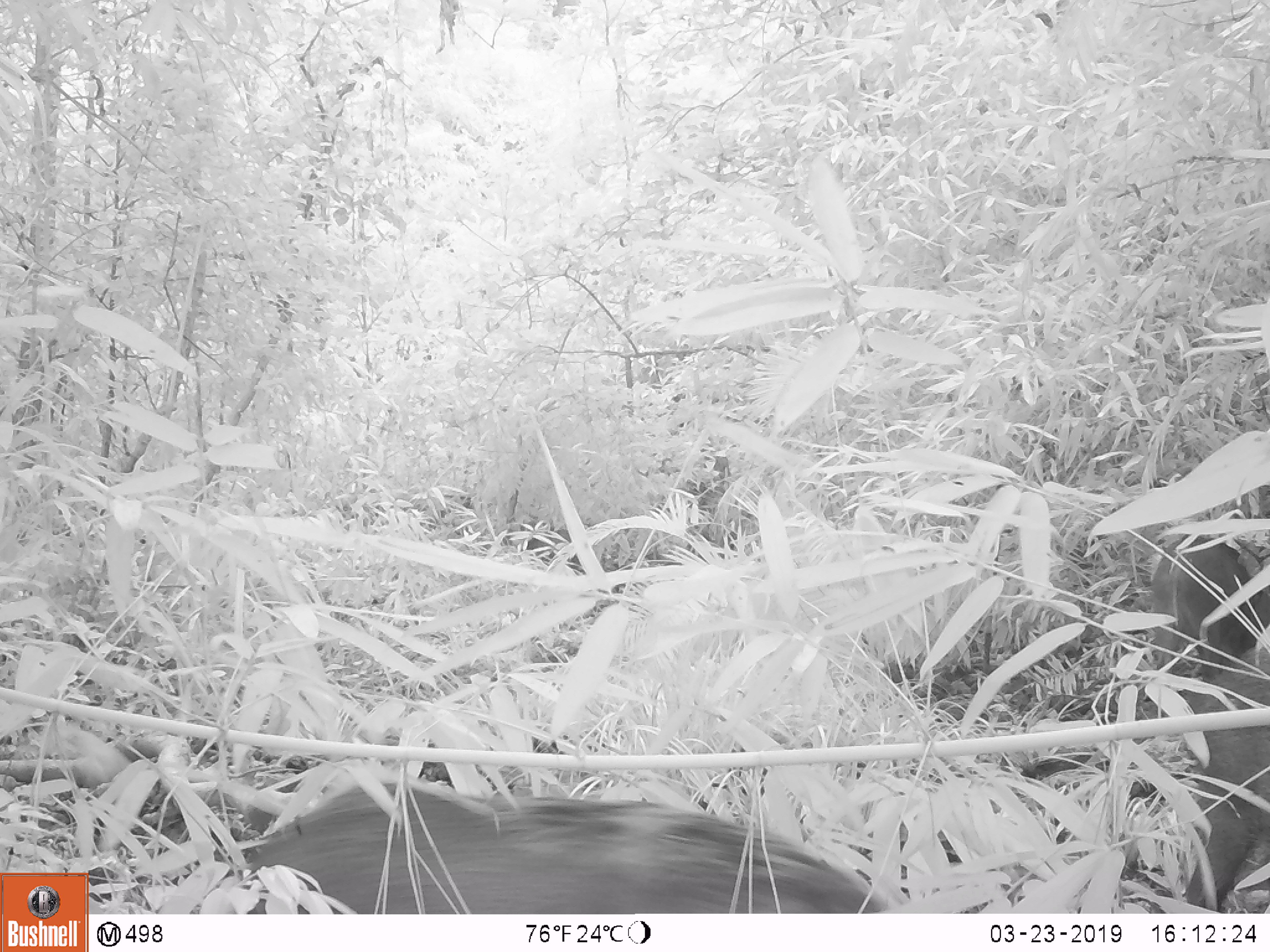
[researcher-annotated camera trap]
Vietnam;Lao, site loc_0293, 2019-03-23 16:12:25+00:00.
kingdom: Animalia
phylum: Chordata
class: Mammalia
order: Artiodactyla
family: Suidae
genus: Sus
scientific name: Sus scrofa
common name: eurasian wild pig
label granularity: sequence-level